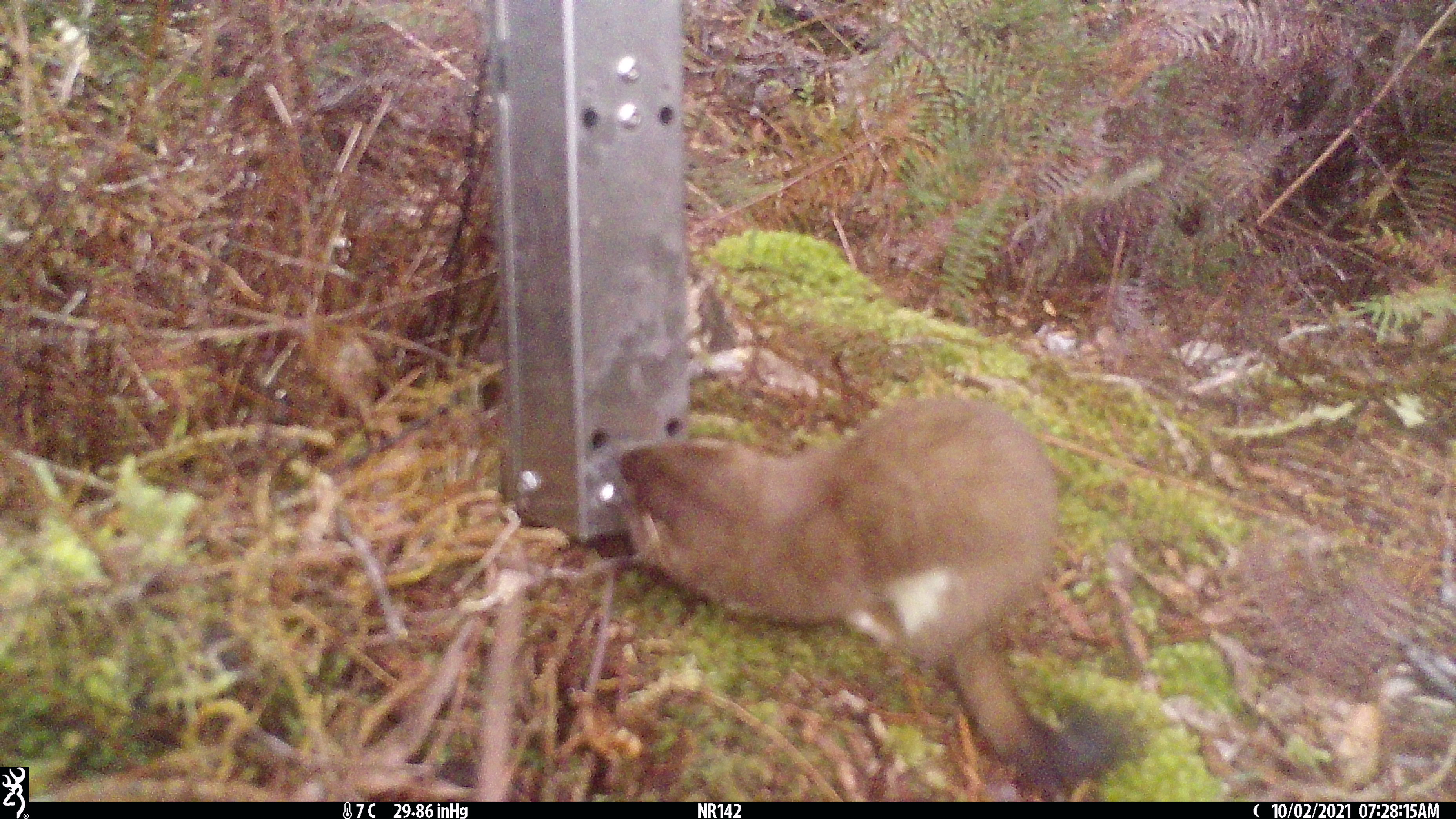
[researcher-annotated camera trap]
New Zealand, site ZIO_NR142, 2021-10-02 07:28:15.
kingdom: Animalia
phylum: Chordata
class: Mammalia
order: Carnivora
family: Mustelidae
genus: Mustela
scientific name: Mustela erminea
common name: stoat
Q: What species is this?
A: Stoat (Mustela erminea).